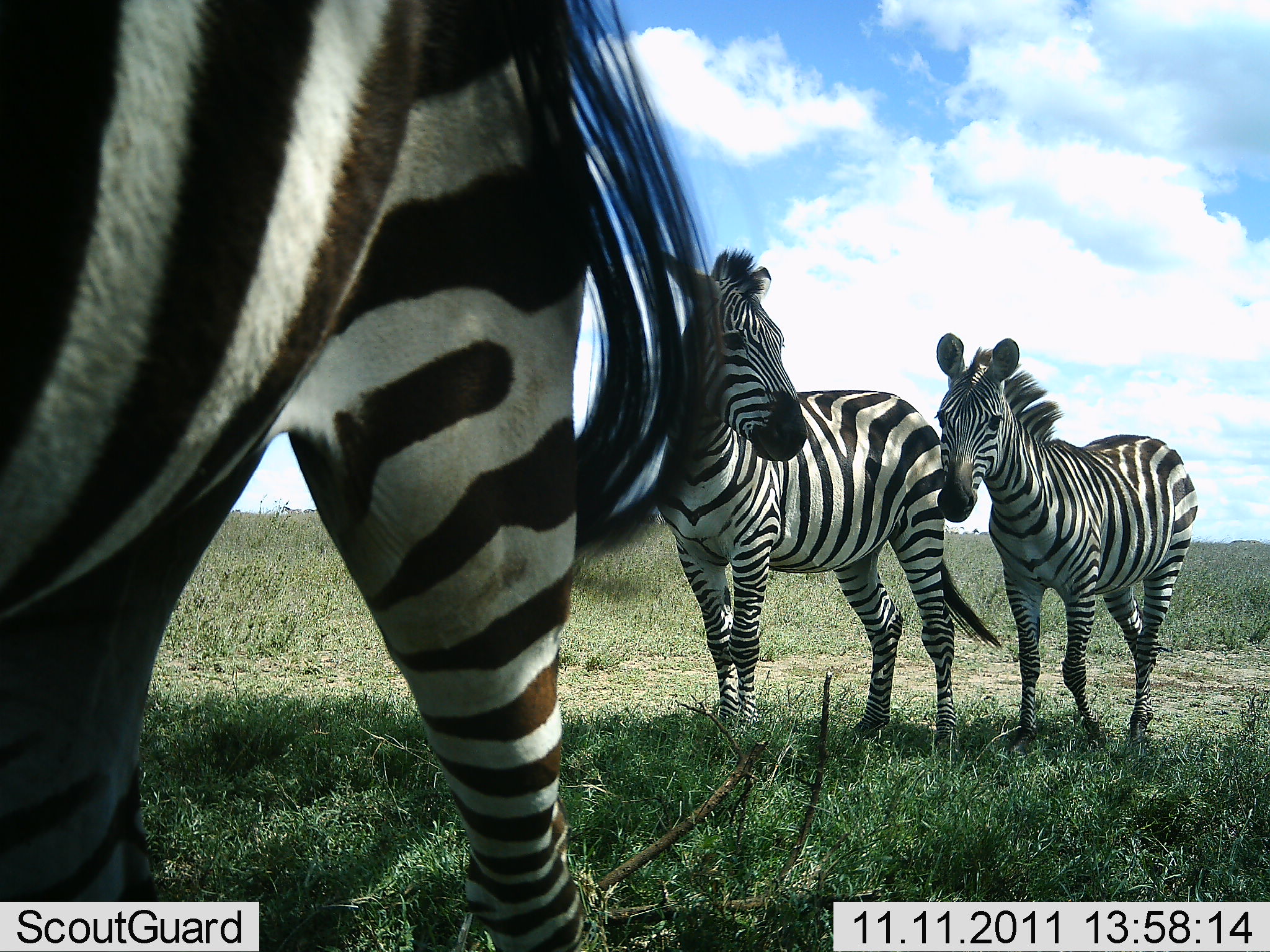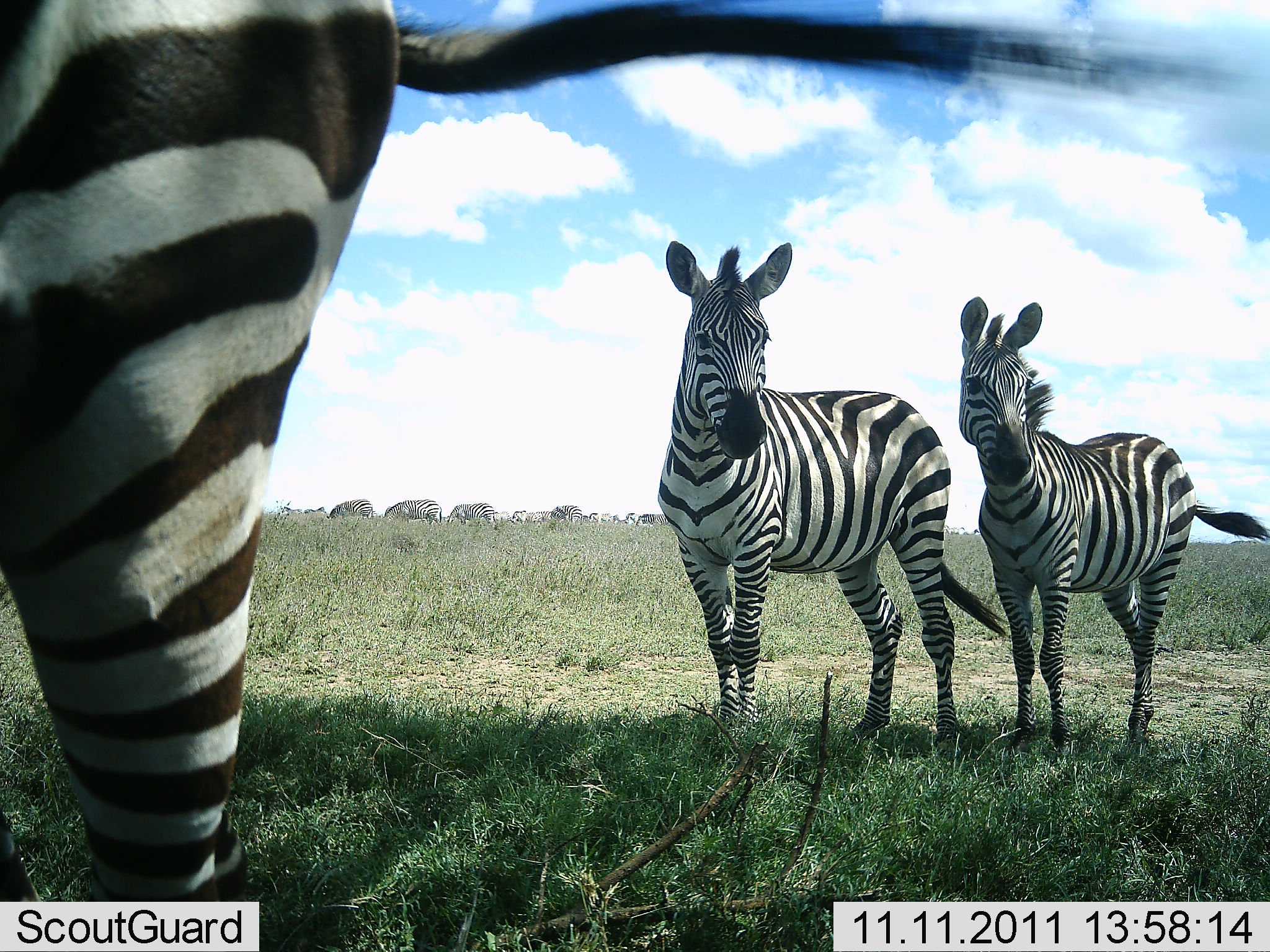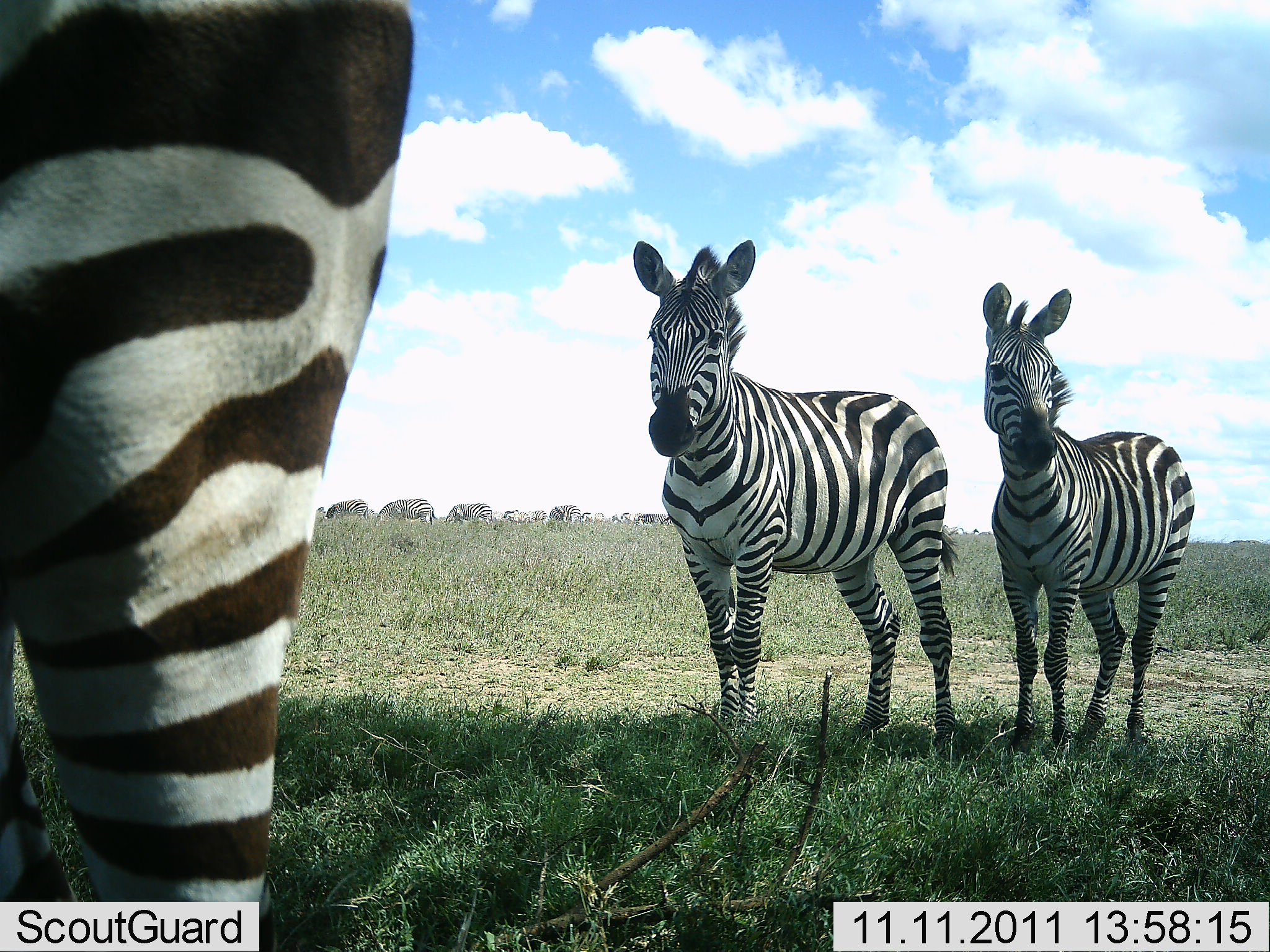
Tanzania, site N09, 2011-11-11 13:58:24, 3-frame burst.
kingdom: Animalia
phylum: Chordata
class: Mammalia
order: Perissodactyla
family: Equidae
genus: Equus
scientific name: Equus quagga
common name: plains zebra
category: zebra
Zebra (plains zebra) (Equus quagga), count 3. Behavior (volunteer vote fractions): standing 85%, resting 8%, moving 38%, interacting 8%. Young present (vote fraction): 23%. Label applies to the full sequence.